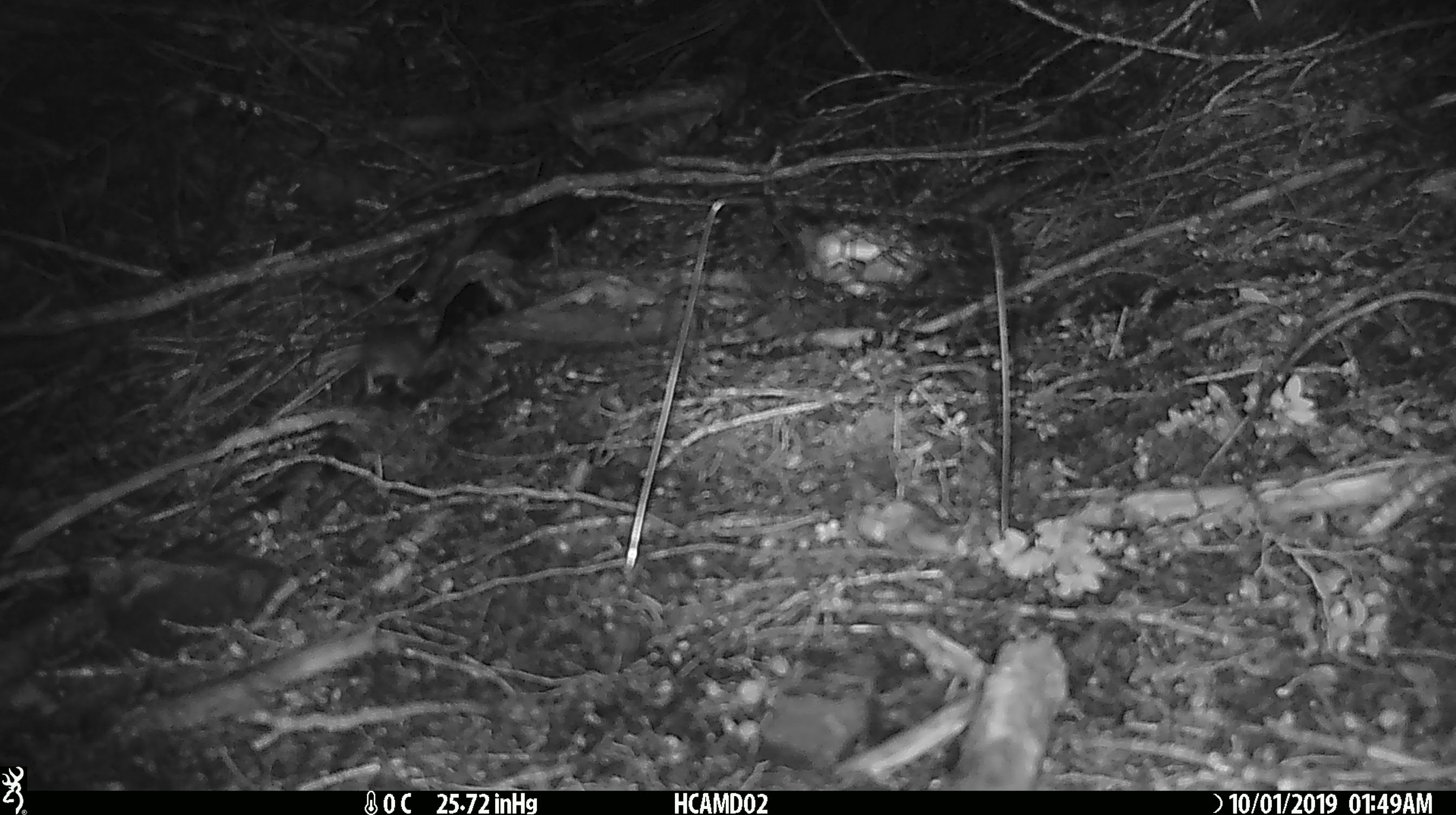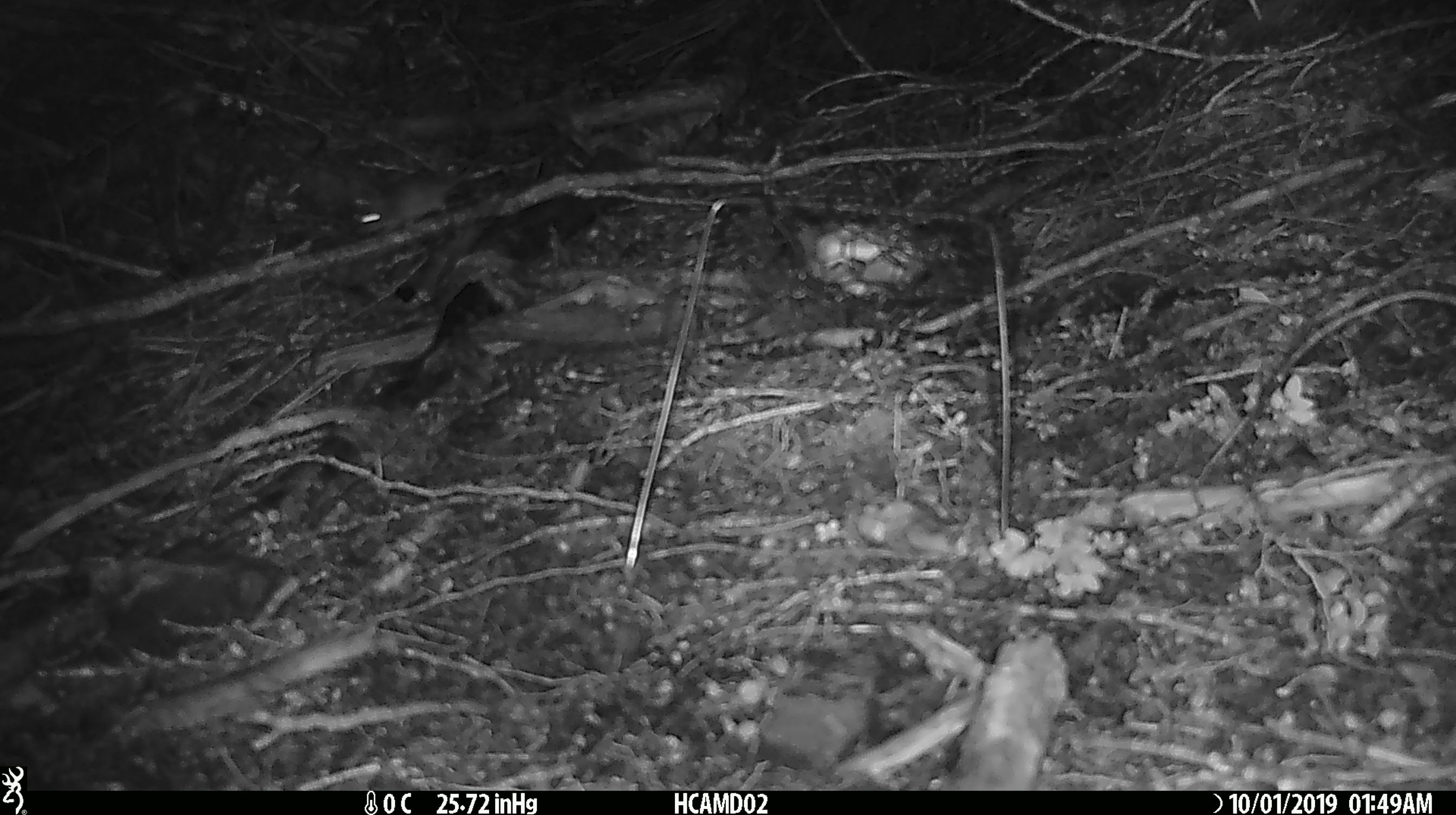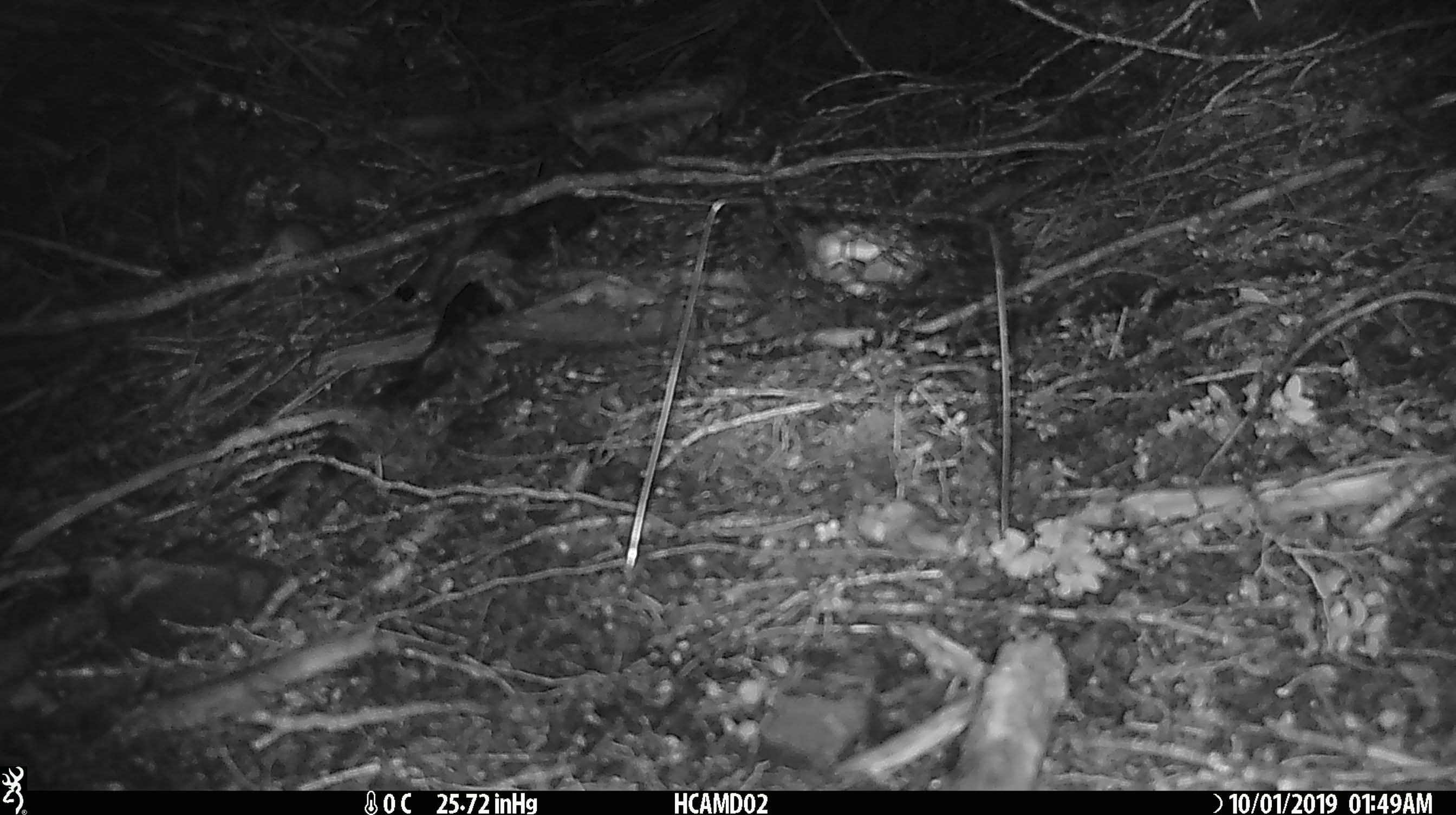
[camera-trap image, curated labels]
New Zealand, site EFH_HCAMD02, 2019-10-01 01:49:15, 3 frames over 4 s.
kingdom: Animalia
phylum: Chordata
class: Mammalia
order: Rodentia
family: Muridae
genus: Mus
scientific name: Mus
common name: mouse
Mouse (Mus).